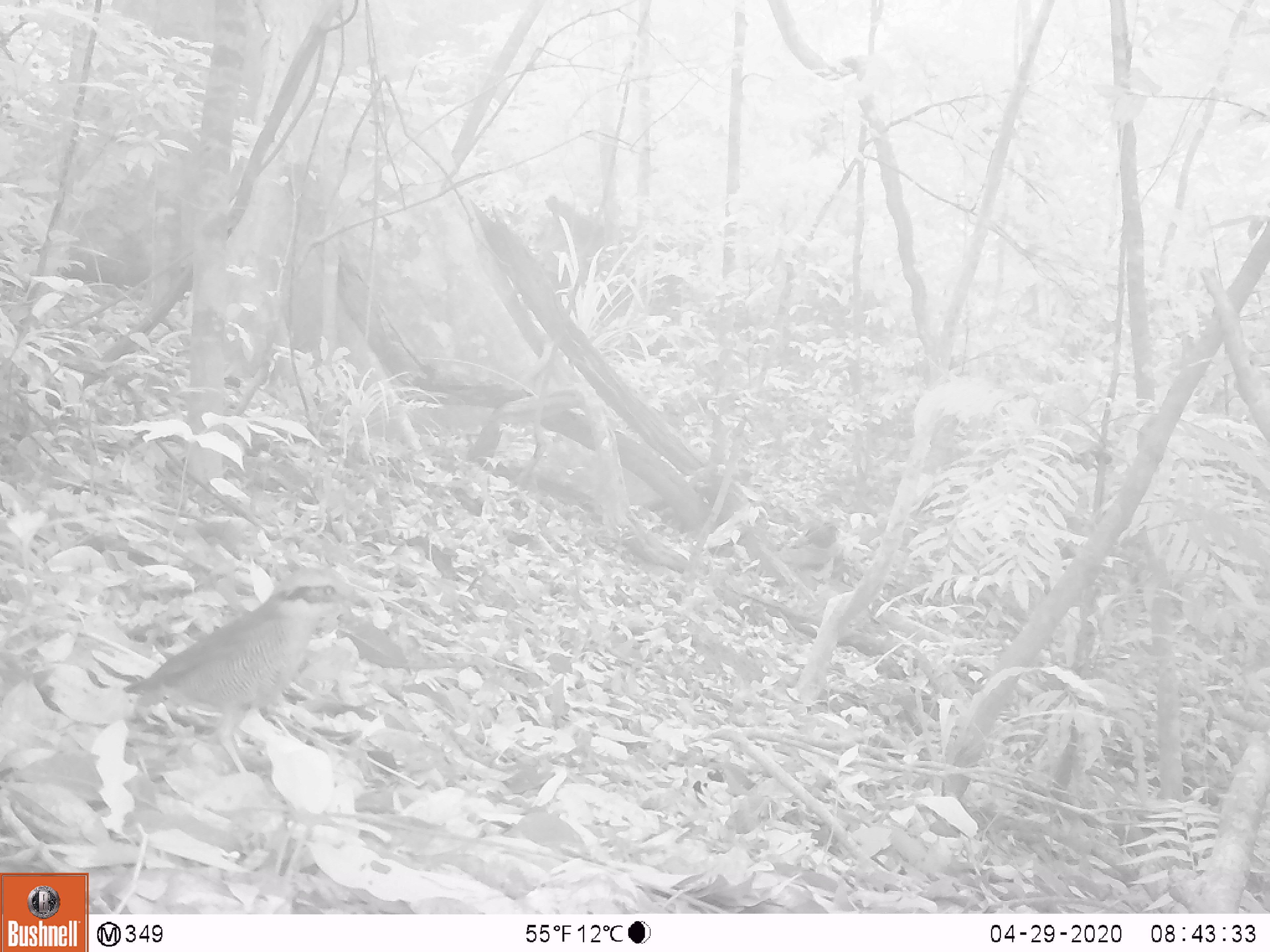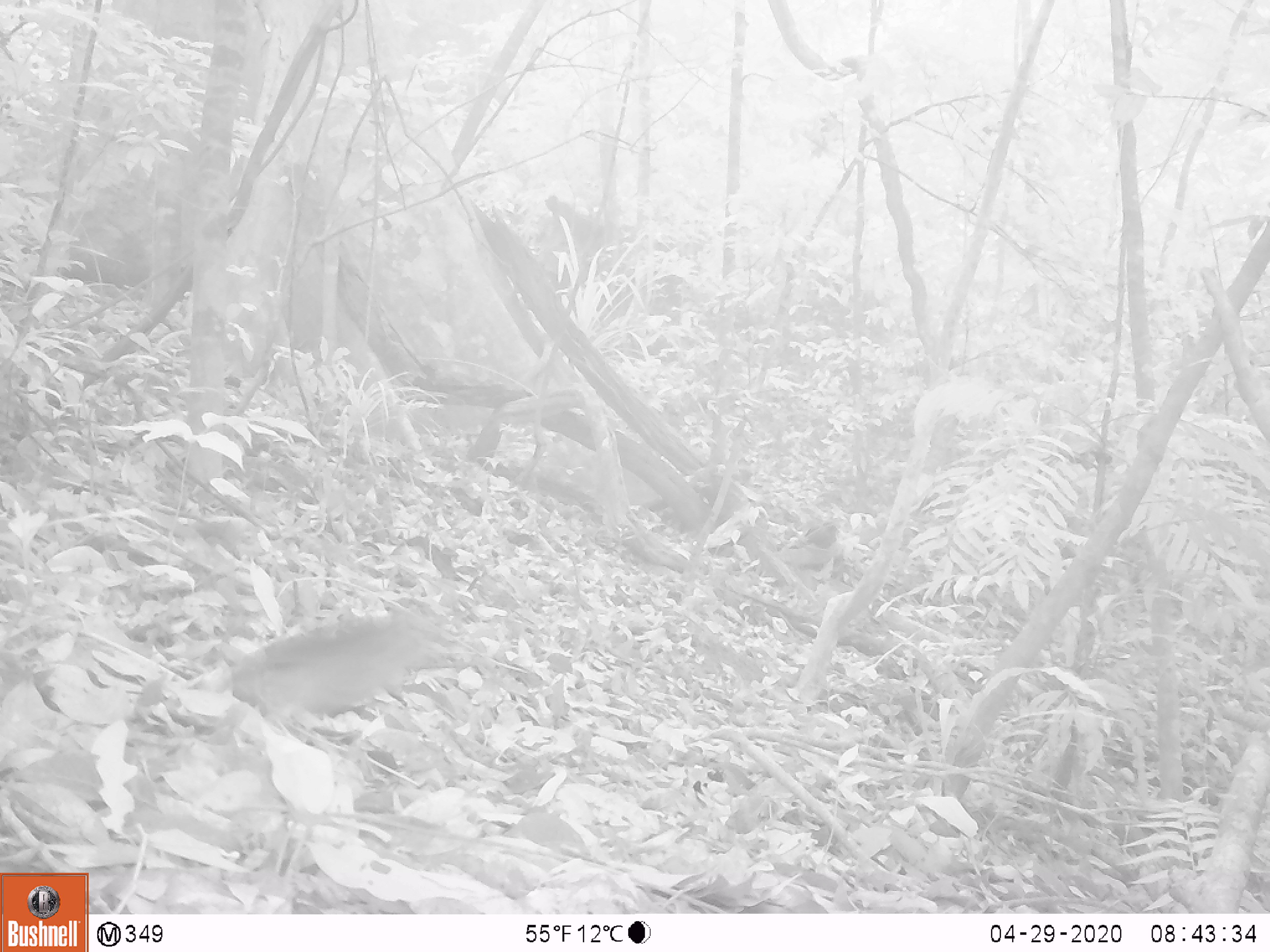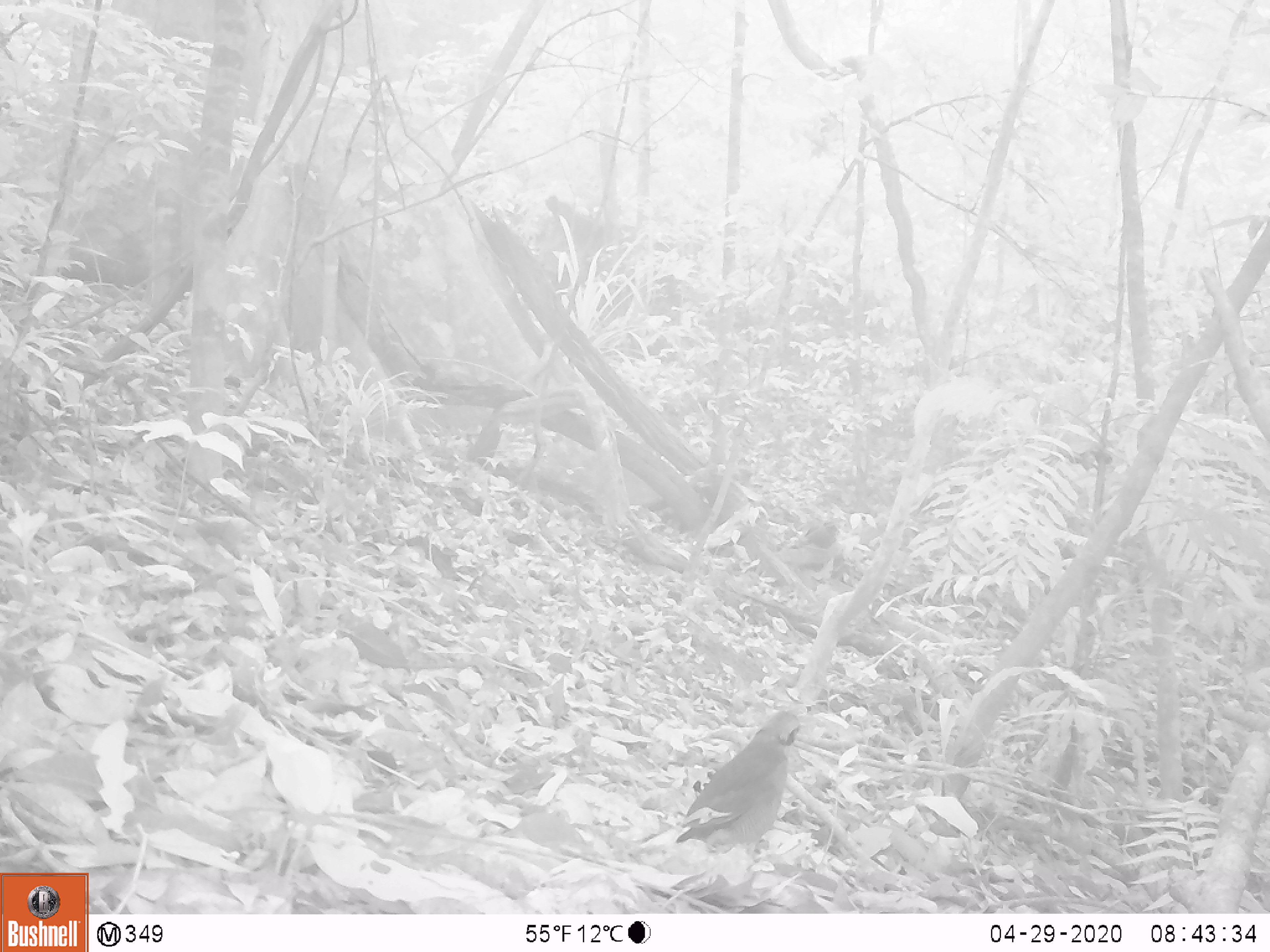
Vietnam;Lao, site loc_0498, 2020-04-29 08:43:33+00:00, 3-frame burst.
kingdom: Animalia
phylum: Chordata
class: Aves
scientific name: Aves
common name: bird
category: unidentified bird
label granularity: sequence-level